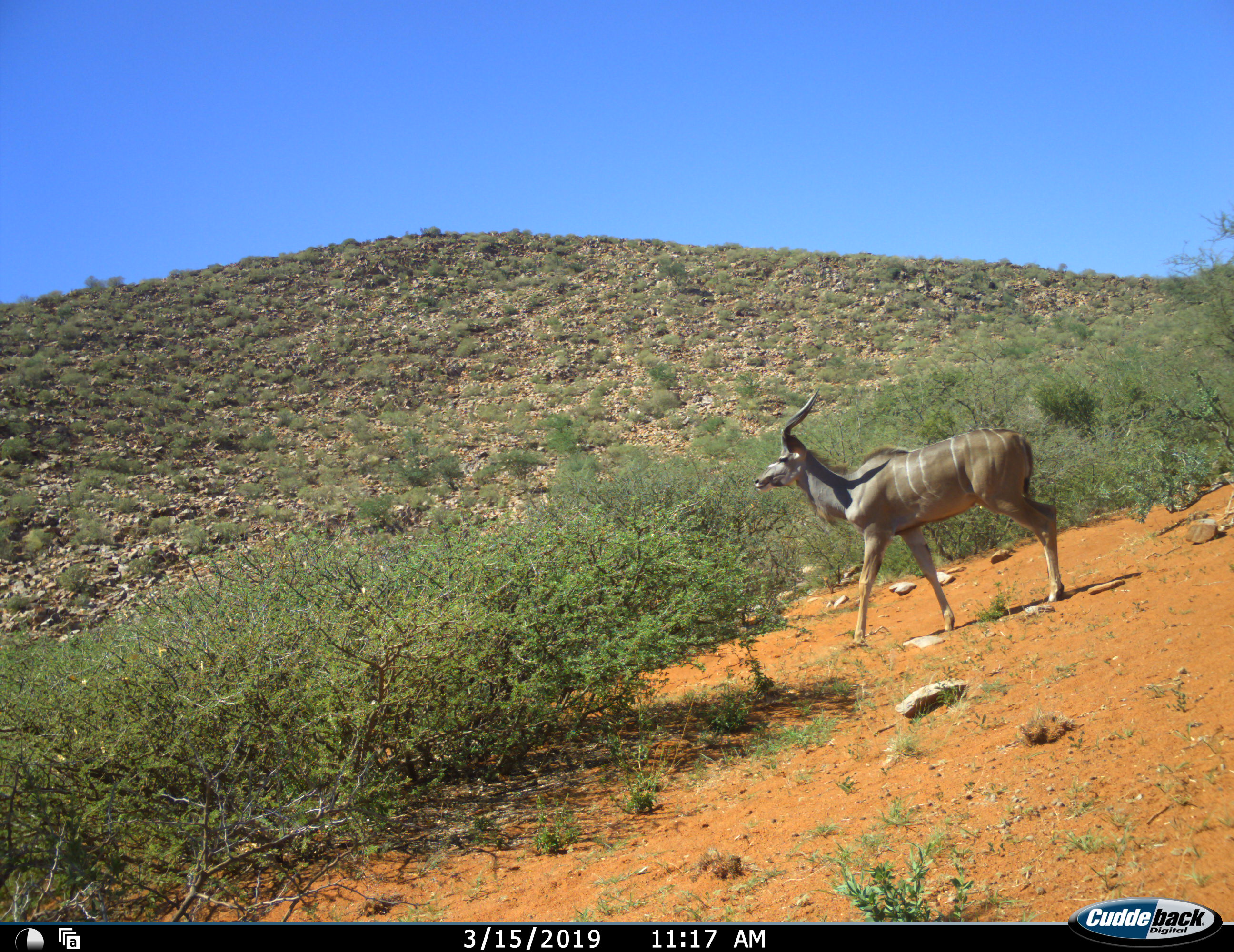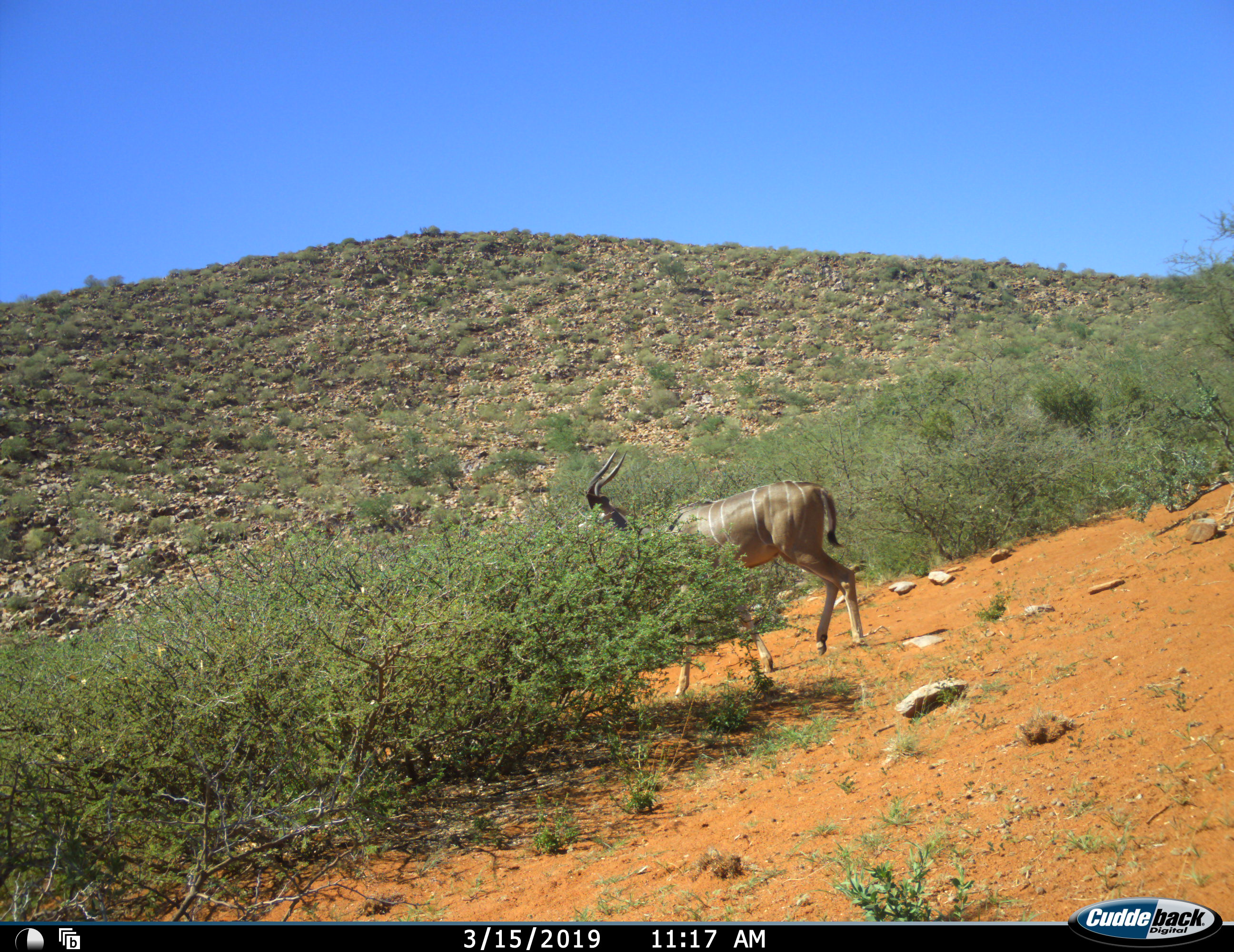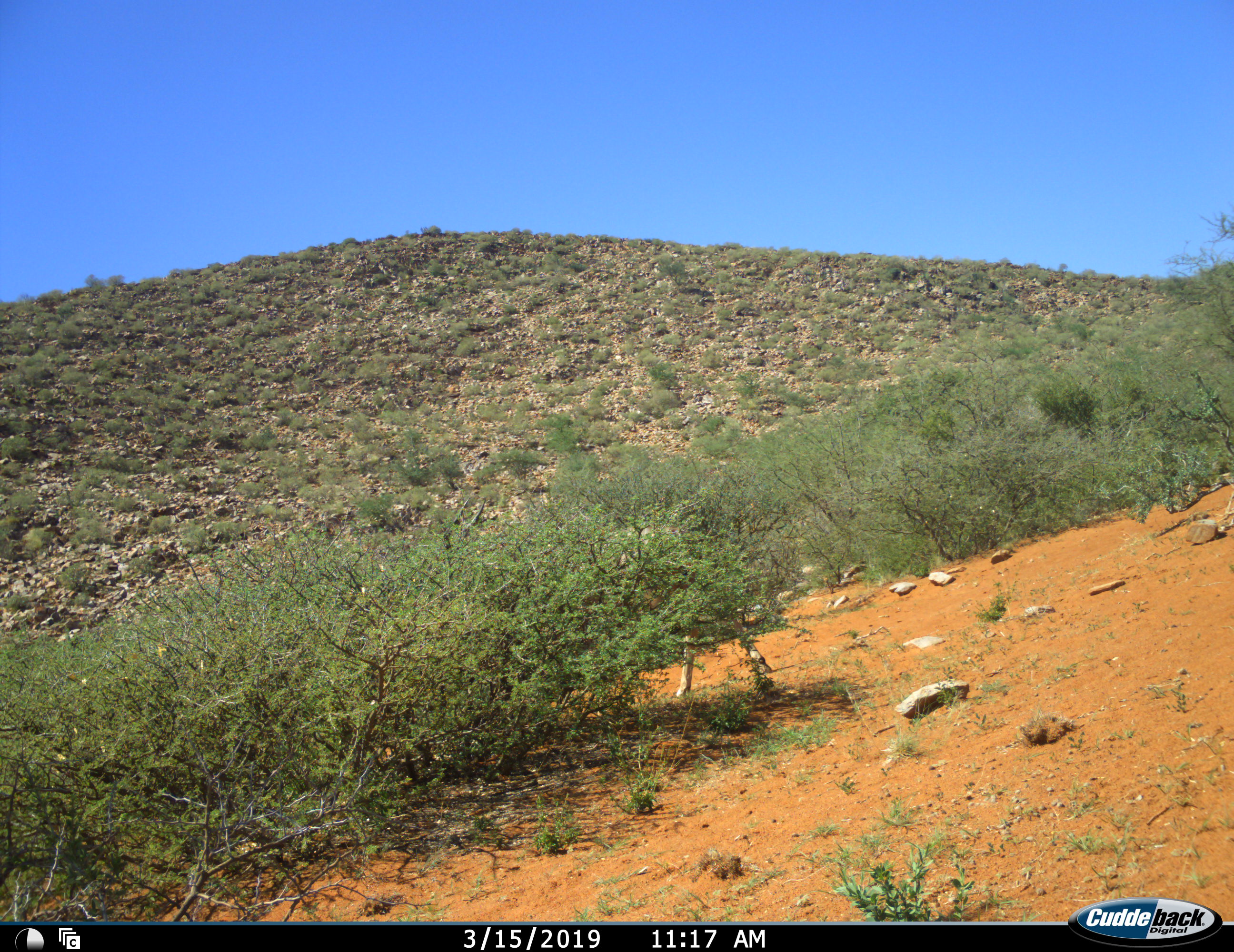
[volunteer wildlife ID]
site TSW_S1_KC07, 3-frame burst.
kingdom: Animalia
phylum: Chordata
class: Mammalia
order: Artiodactyla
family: Bovidae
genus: Tragelaphus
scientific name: Tragelaphus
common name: kudu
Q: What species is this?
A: Kudu (Tragelaphus).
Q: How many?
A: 1.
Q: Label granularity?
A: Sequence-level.